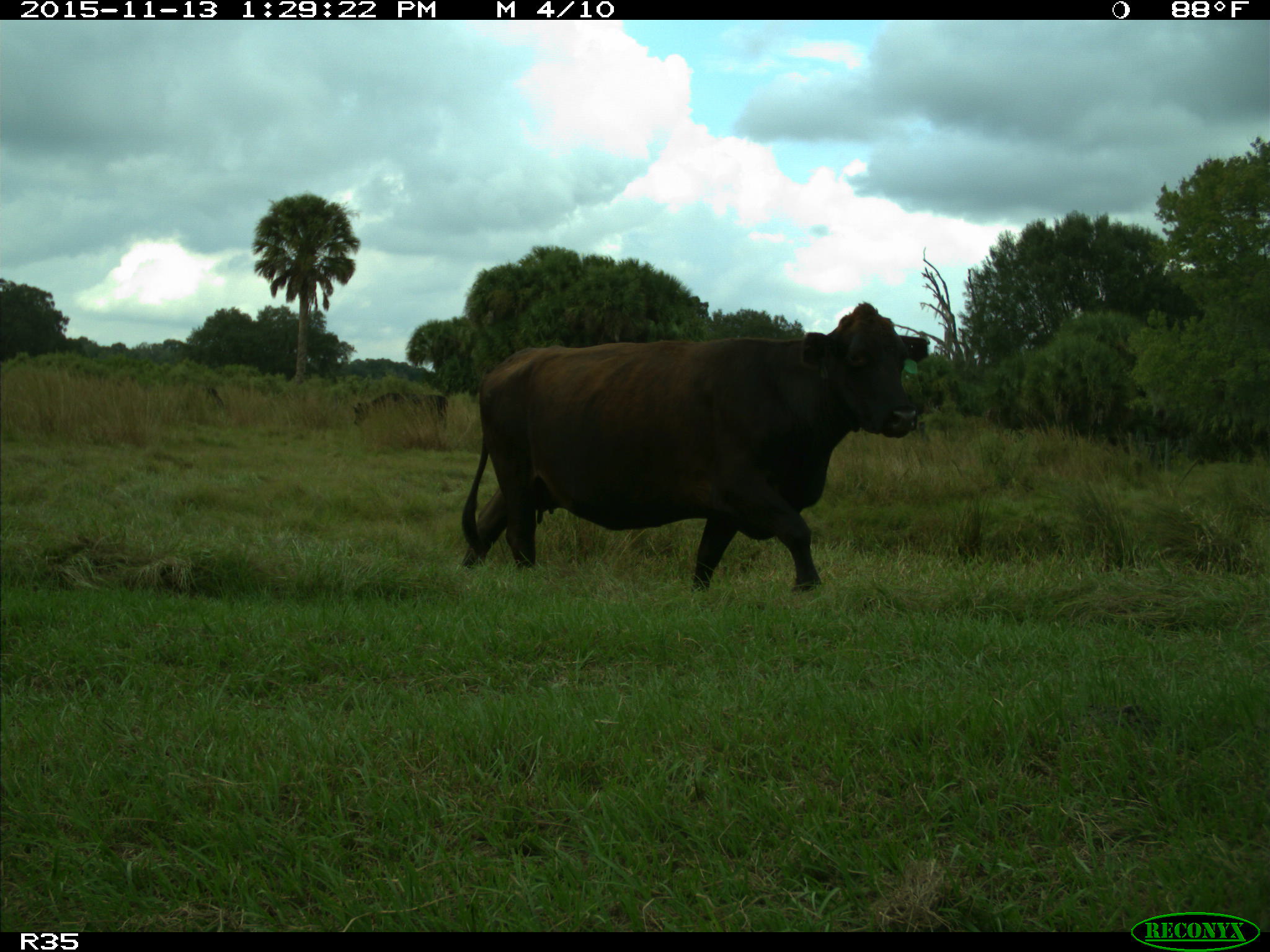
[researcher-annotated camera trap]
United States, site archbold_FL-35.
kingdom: Animalia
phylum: Chordata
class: Mammalia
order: Artiodactyla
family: Bovidae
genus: Bos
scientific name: Bos taurus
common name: domestic cow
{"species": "Bos taurus (domestic cow)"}